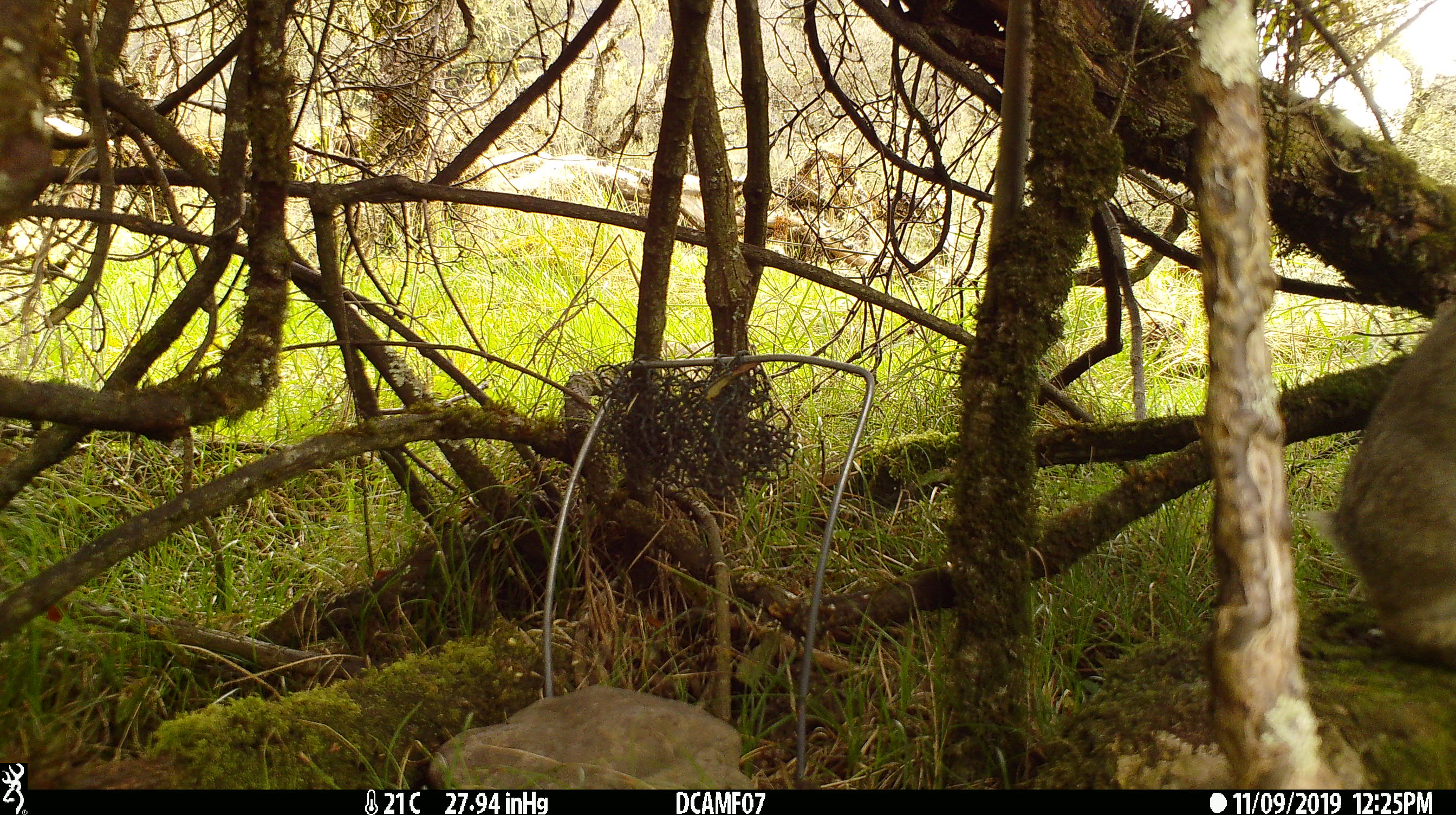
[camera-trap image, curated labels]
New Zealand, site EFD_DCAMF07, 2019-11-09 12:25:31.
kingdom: Animalia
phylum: Chordata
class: Mammalia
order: Lagomorpha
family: Leporidae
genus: Oryctolagus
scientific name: Oryctolagus cuniculus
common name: european rabbit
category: rabbit